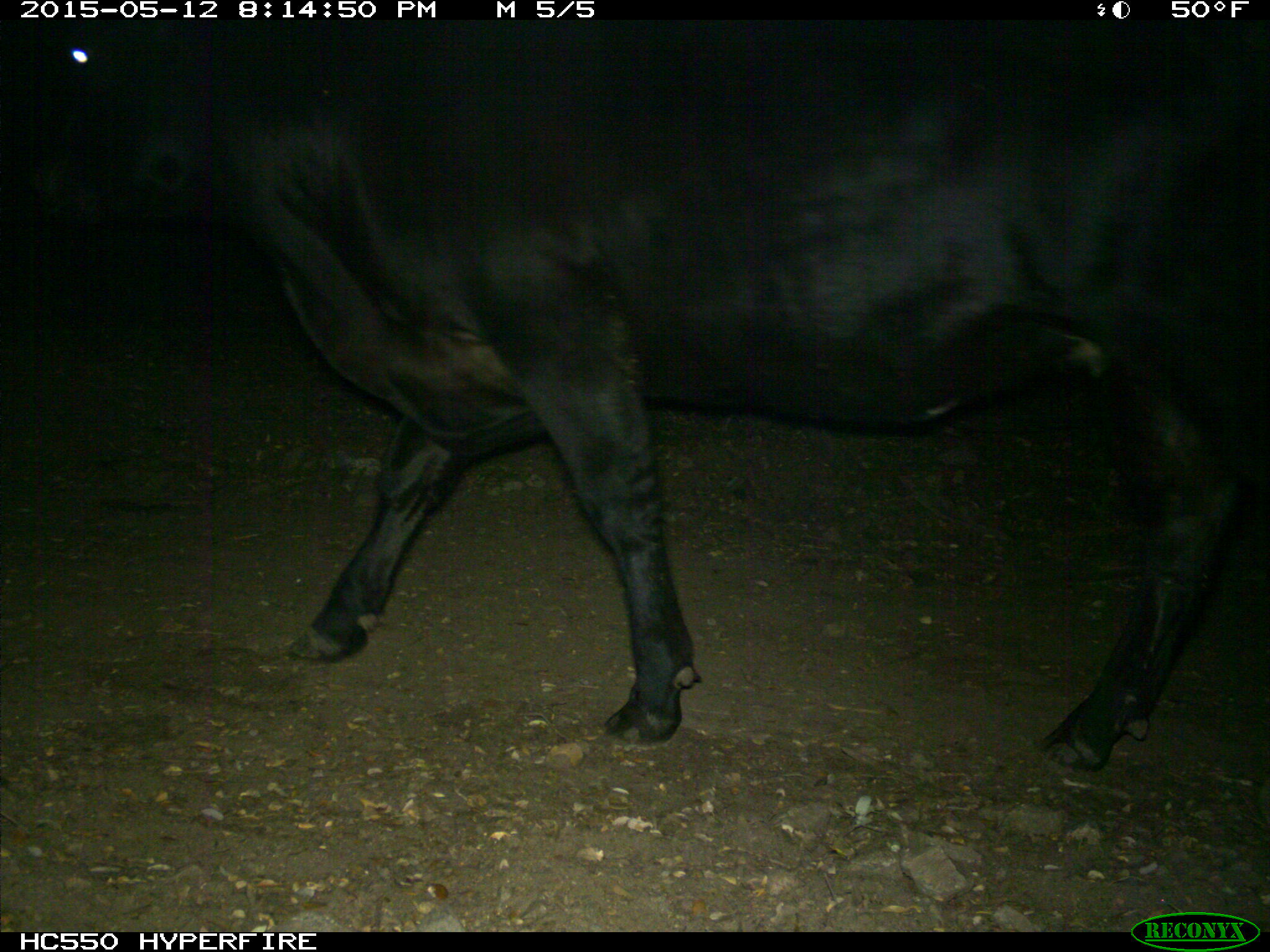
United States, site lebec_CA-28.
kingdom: Animalia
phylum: Chordata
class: Mammalia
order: Artiodactyla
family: Bovidae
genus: Bos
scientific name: Bos taurus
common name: domestic cow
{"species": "Bos taurus (domestic cow)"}